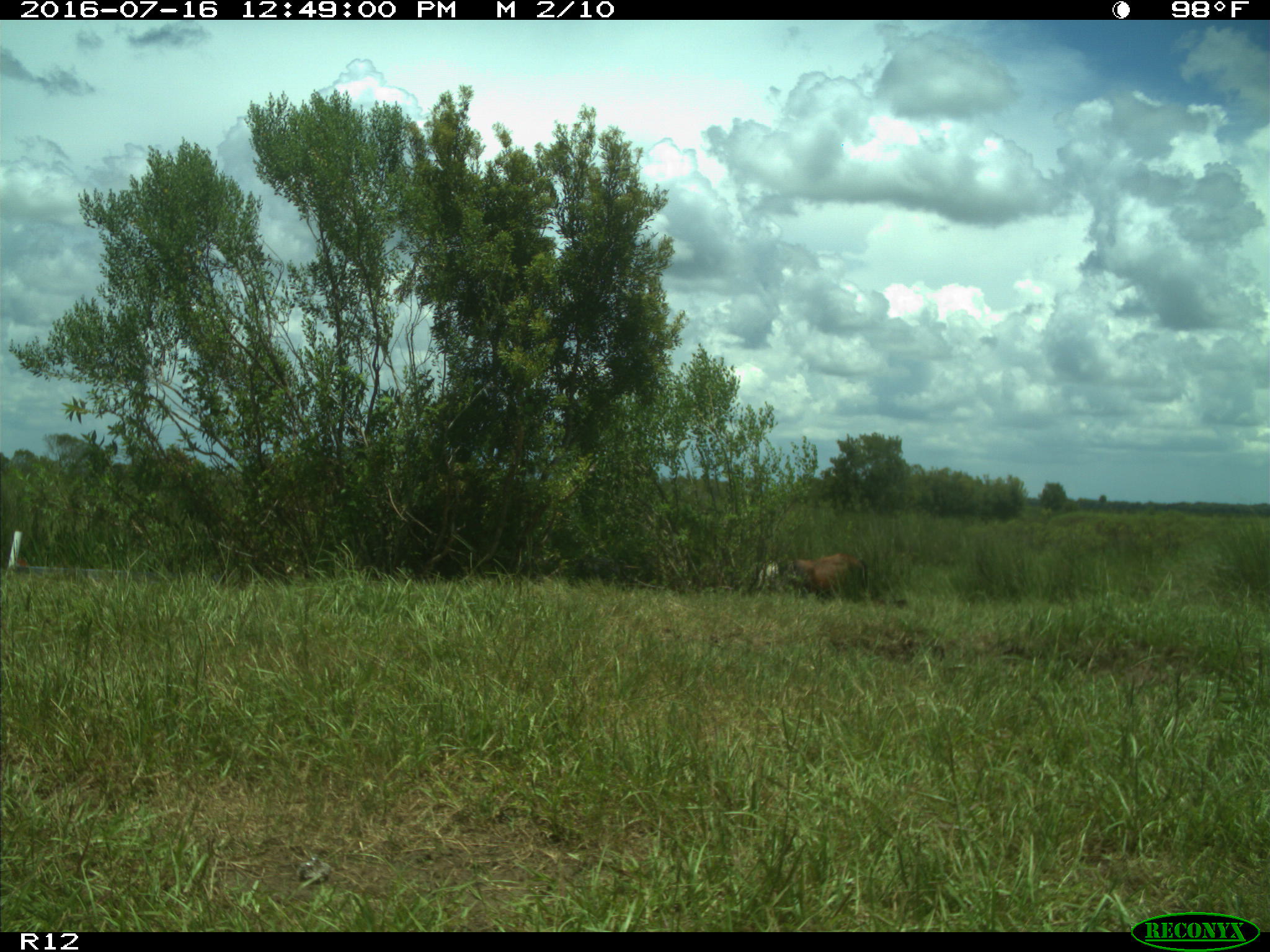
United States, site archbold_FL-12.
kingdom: Animalia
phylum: Chordata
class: Mammalia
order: Artiodactyla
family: Bovidae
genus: Bos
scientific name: Bos taurus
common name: domestic cow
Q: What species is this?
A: Bos taurus (domestic cow).